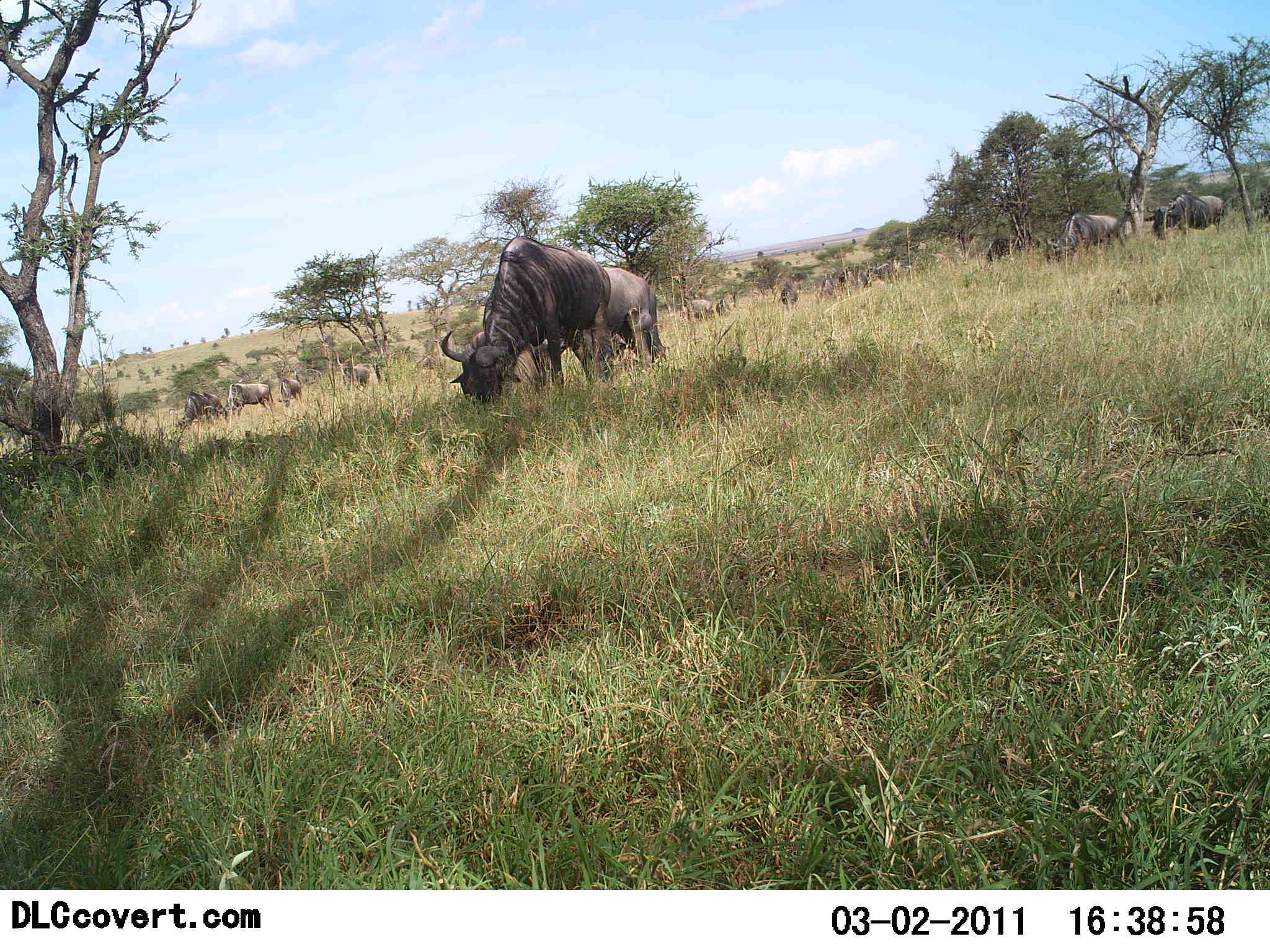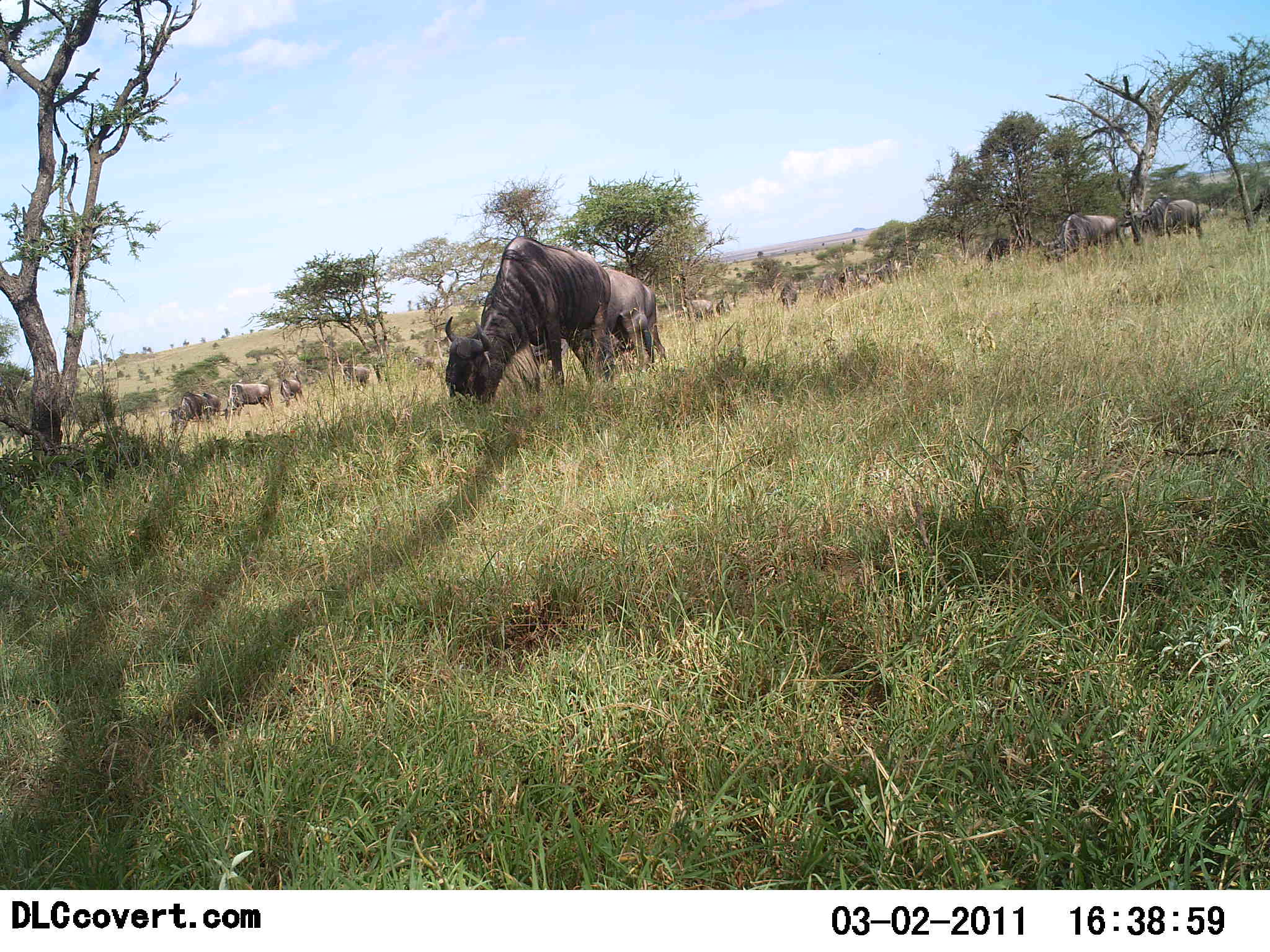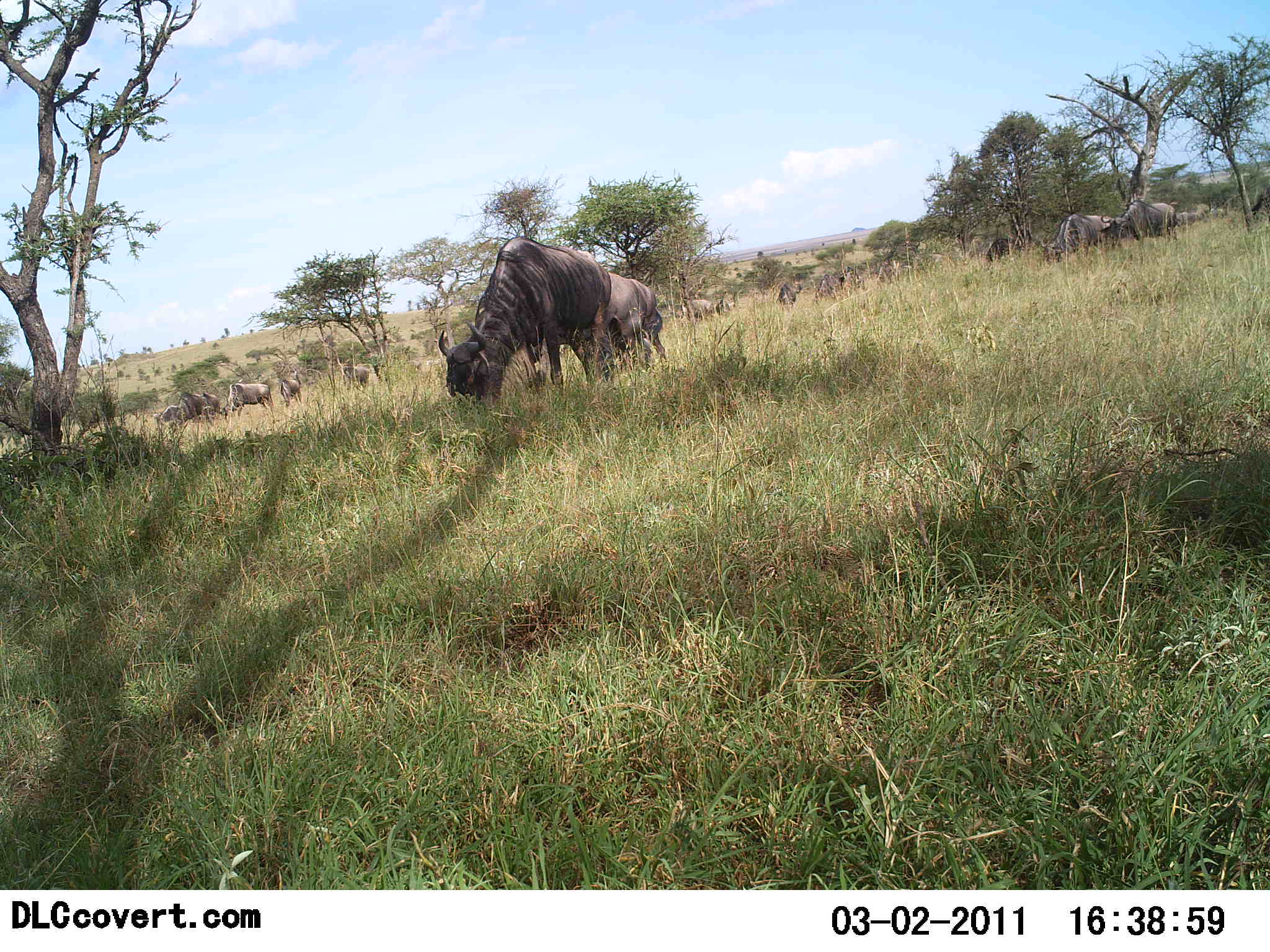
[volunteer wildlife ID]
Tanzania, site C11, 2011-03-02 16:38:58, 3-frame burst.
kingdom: Animalia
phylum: Chordata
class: Mammalia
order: Artiodactyla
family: Bovidae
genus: Connochaetes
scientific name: Connochaetes taurinus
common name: blue wildebeest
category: wildebeest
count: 11-50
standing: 15%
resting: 8%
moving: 46%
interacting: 0%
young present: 0%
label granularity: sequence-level